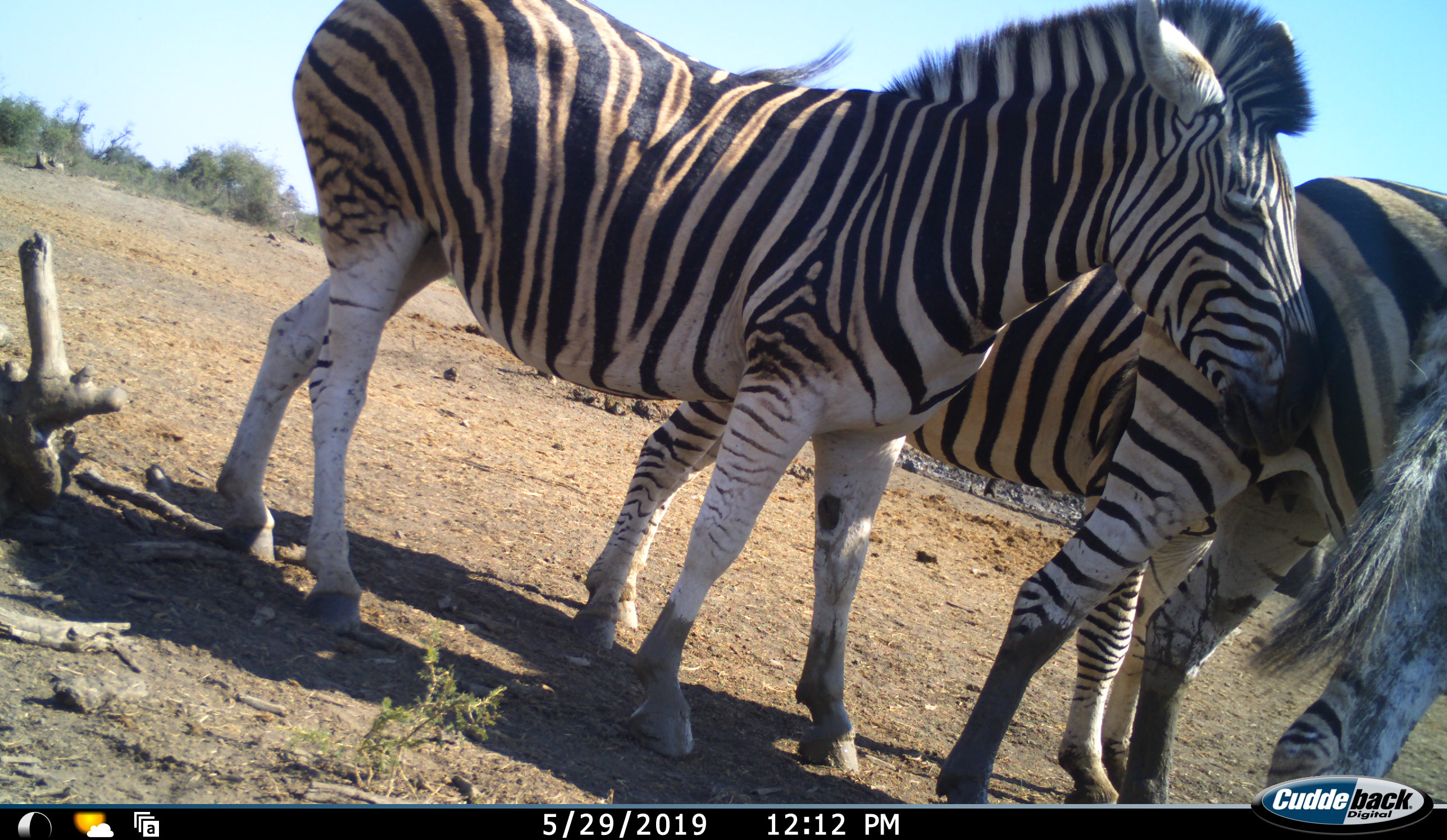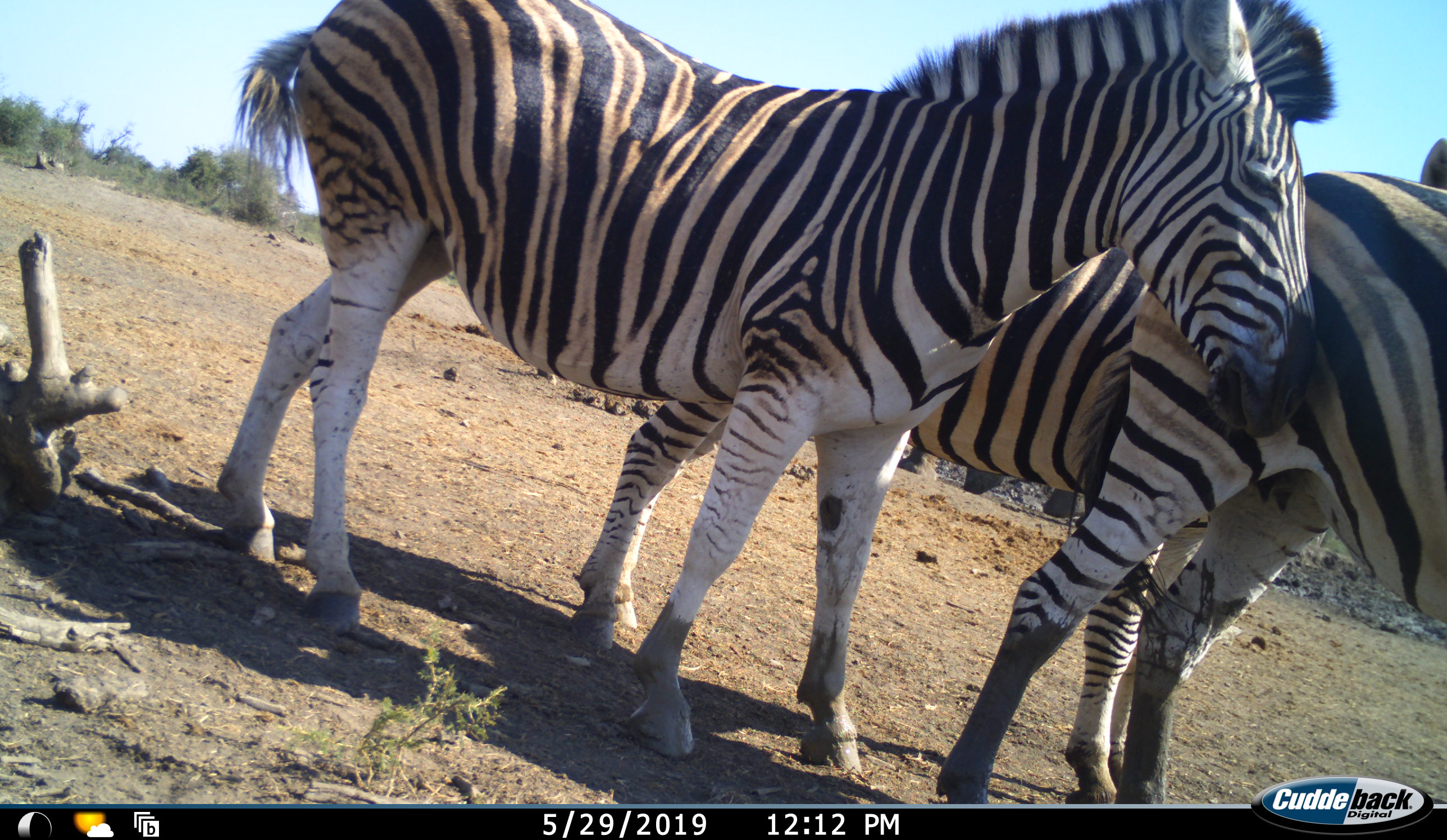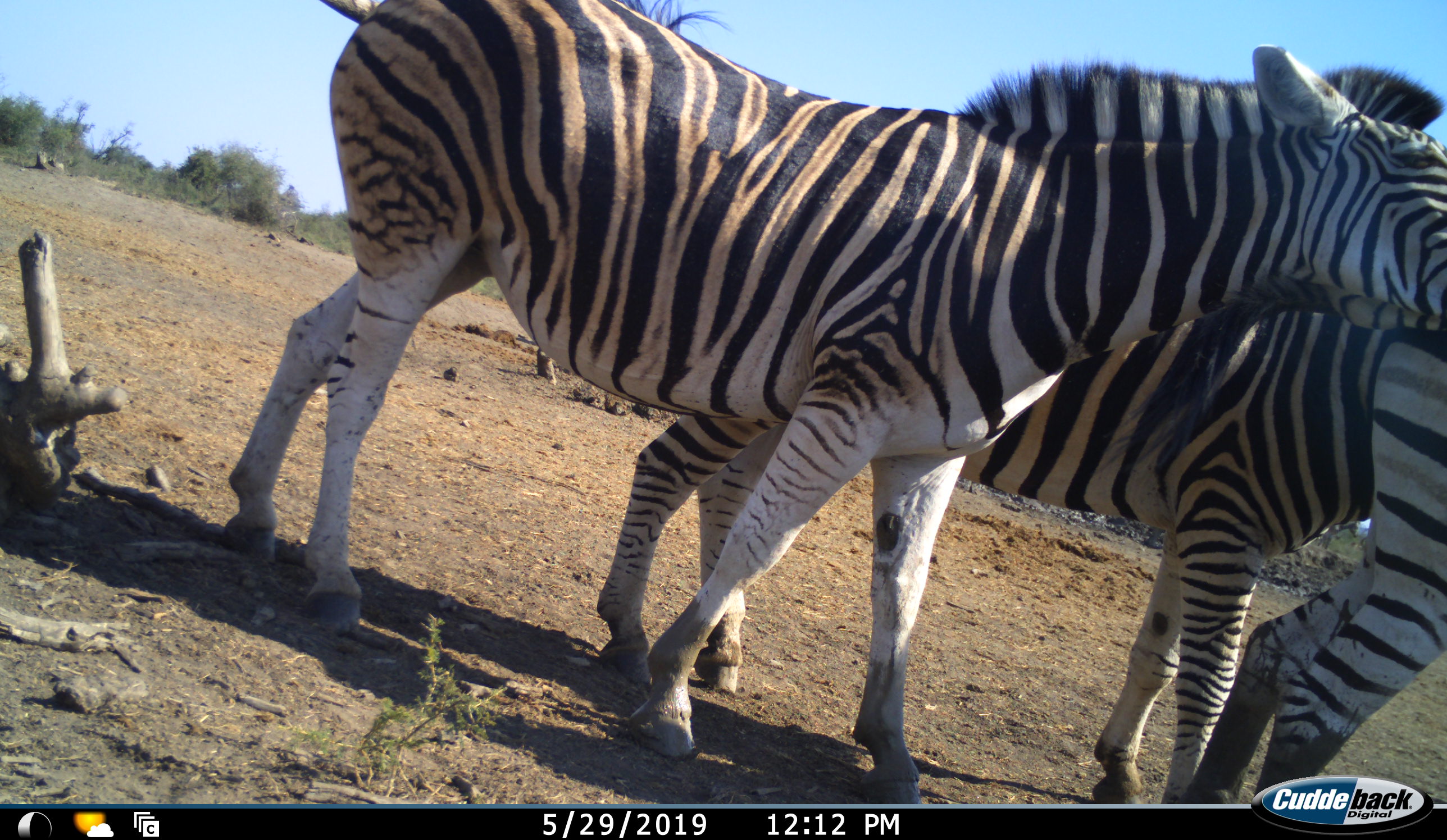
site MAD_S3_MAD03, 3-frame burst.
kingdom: Animalia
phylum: Chordata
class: Mammalia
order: Perissodactyla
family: Equidae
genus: Equus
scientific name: Equus quagga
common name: plains zebra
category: zebraplains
Zebraplains (plains zebra) (Equus quagga), count 3. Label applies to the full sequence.